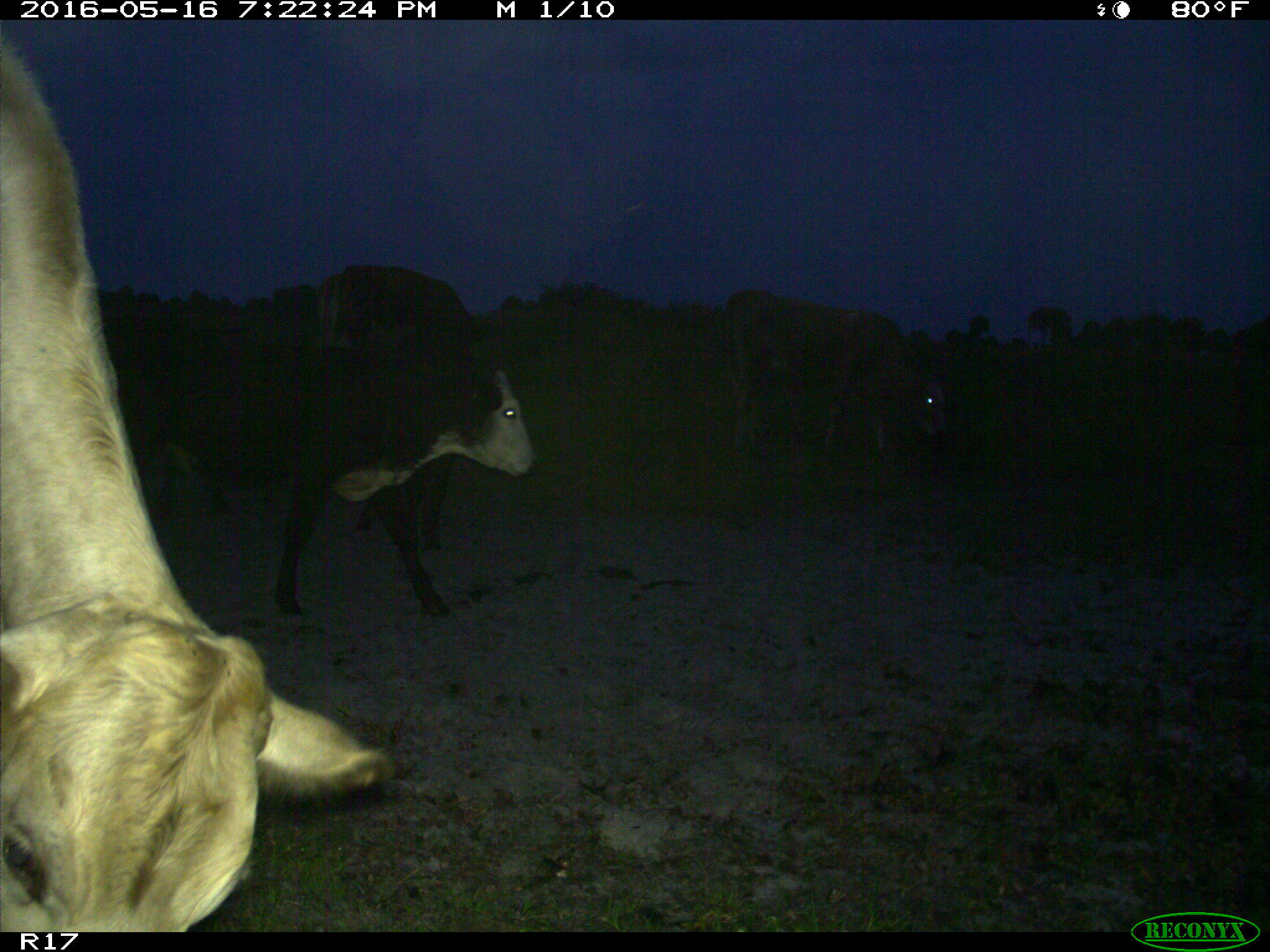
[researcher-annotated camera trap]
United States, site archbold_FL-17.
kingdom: Animalia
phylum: Chordata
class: Mammalia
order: Artiodactyla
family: Bovidae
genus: Bos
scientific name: Bos taurus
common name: domestic cow